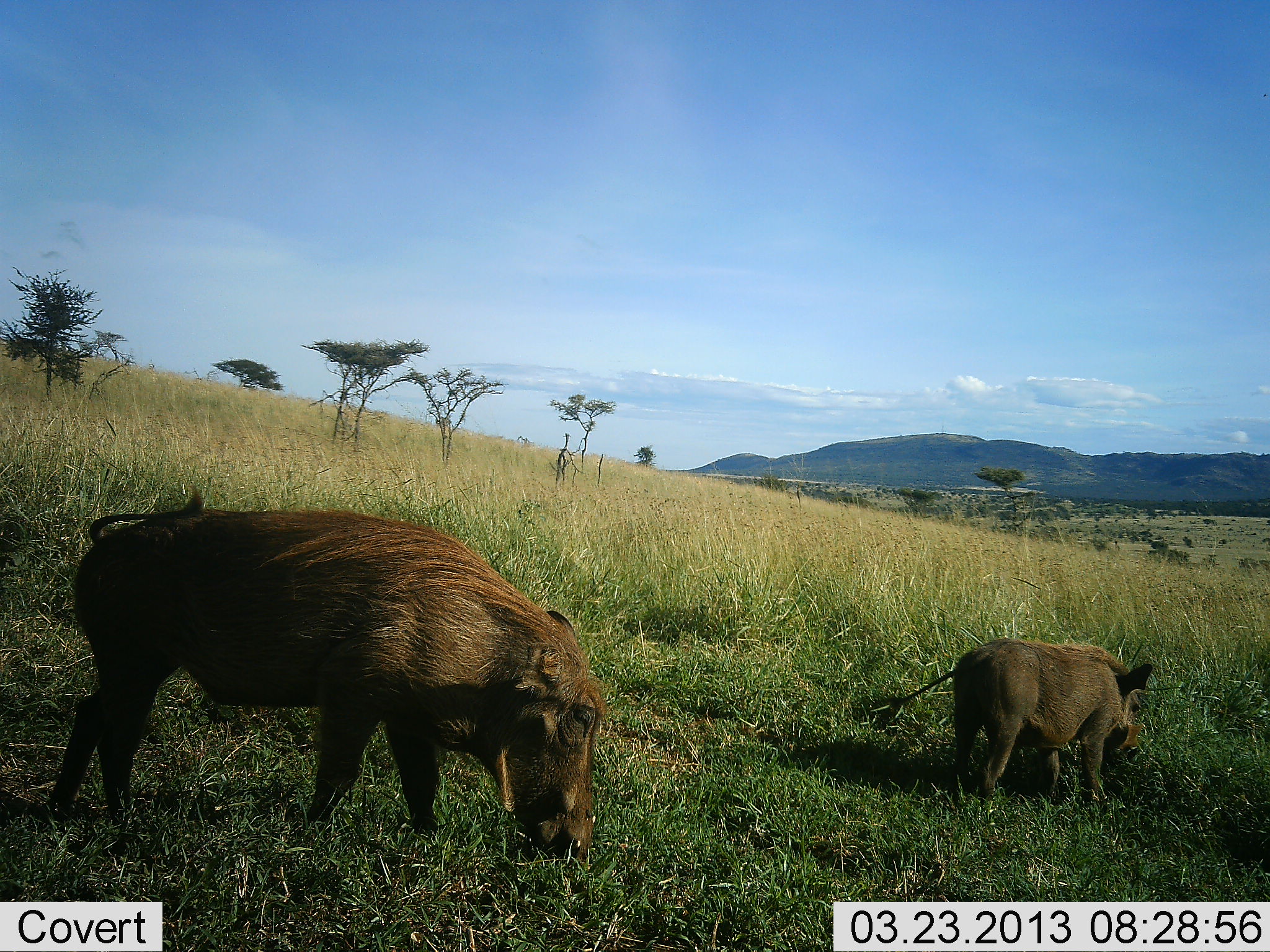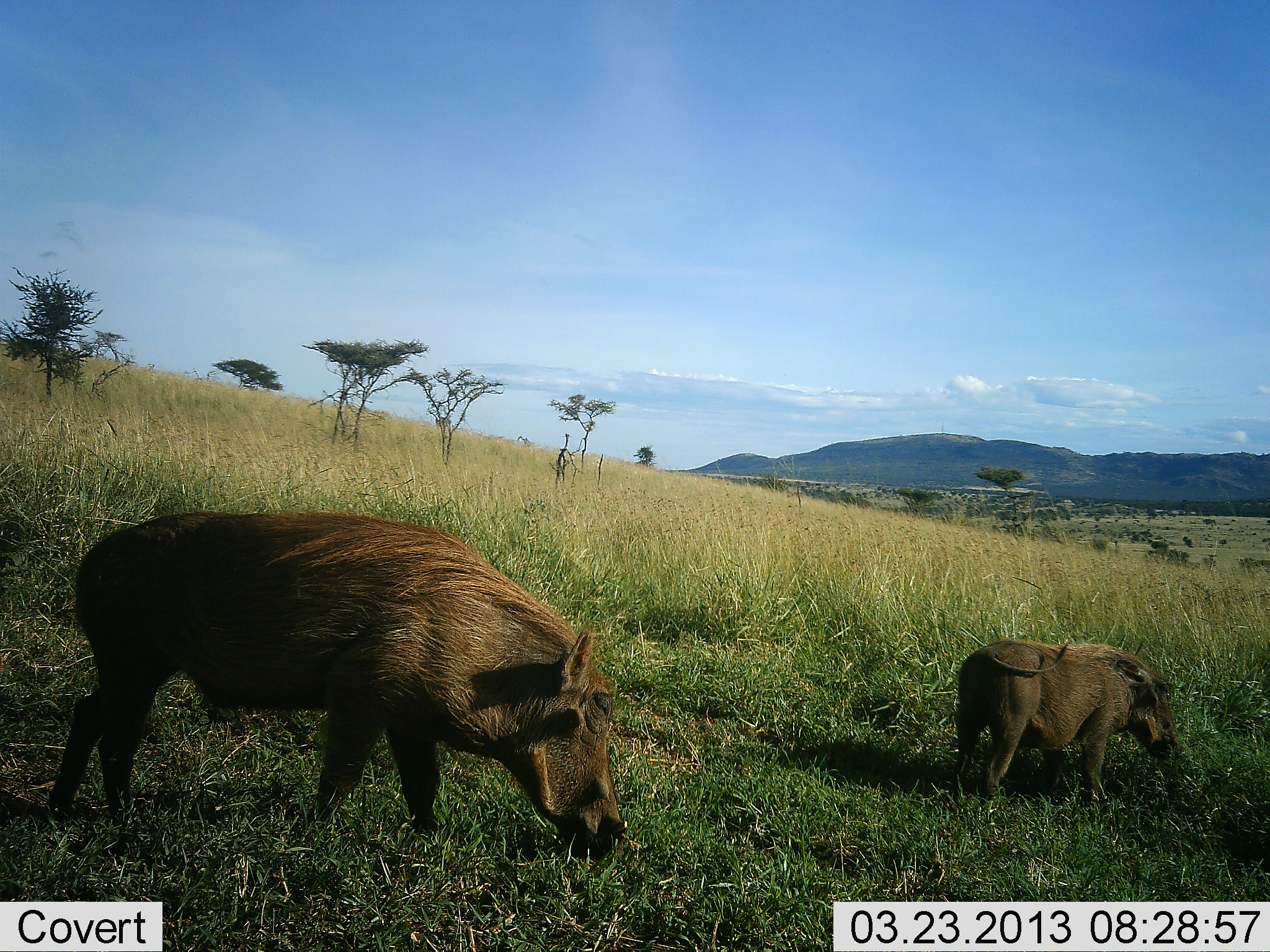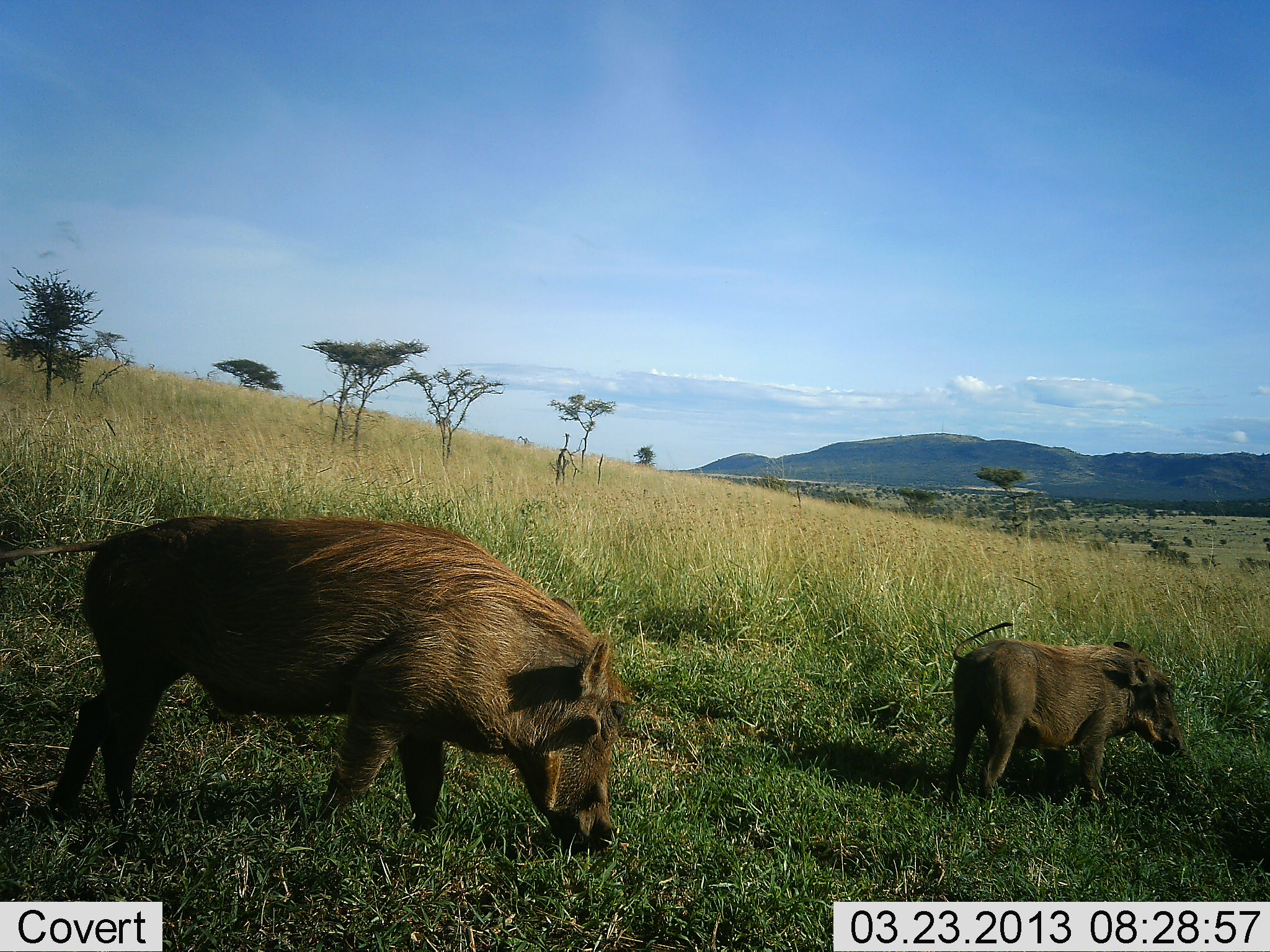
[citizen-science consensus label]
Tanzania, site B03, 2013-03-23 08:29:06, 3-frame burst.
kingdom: Animalia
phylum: Chordata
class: Mammalia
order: Artiodactyla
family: Suidae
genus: Phacochoerus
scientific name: Phacochoerus africanus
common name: warthog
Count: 2.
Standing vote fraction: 17%.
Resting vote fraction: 0%.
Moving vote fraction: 4%.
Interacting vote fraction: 0%.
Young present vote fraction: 22%.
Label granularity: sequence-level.